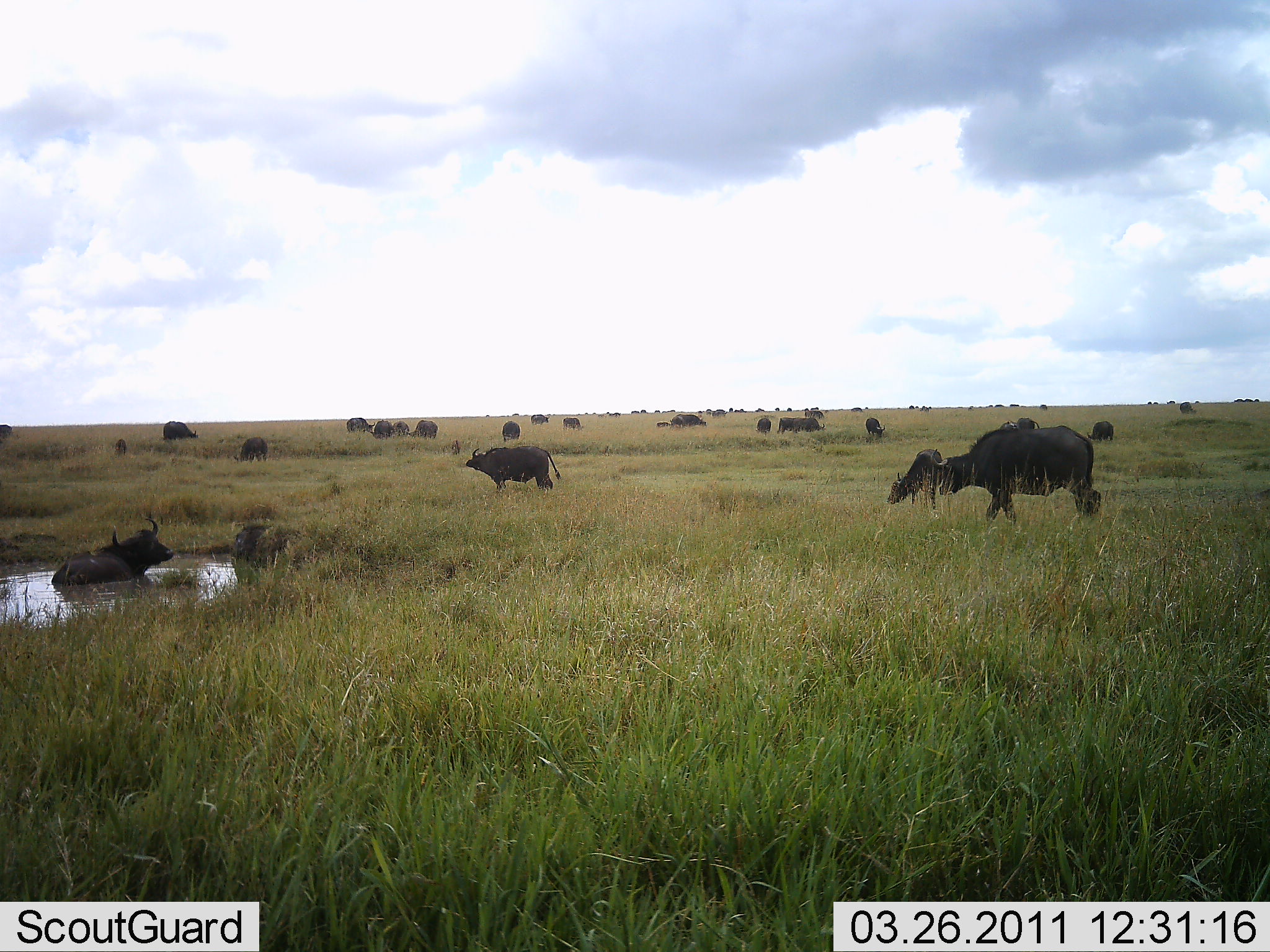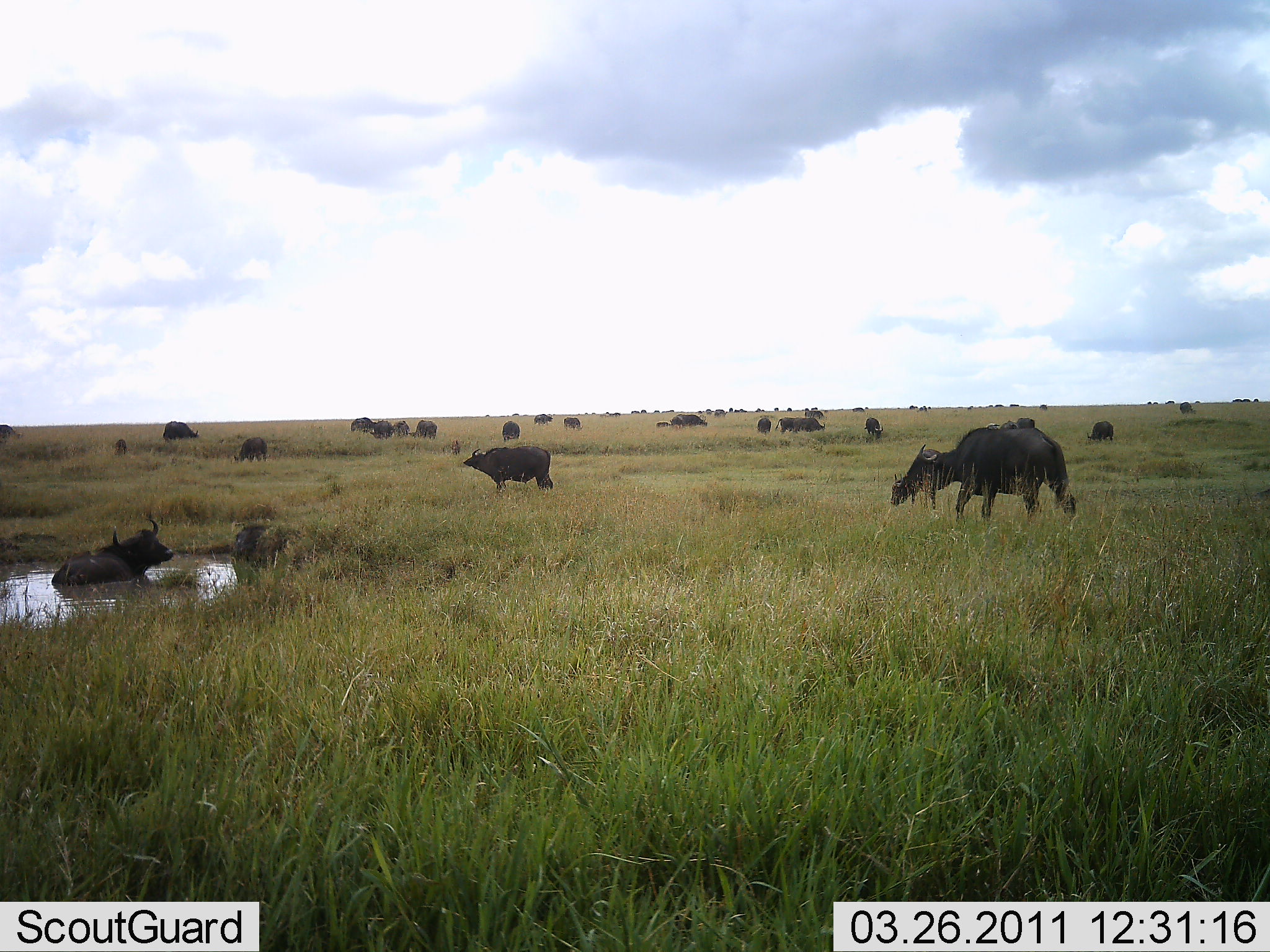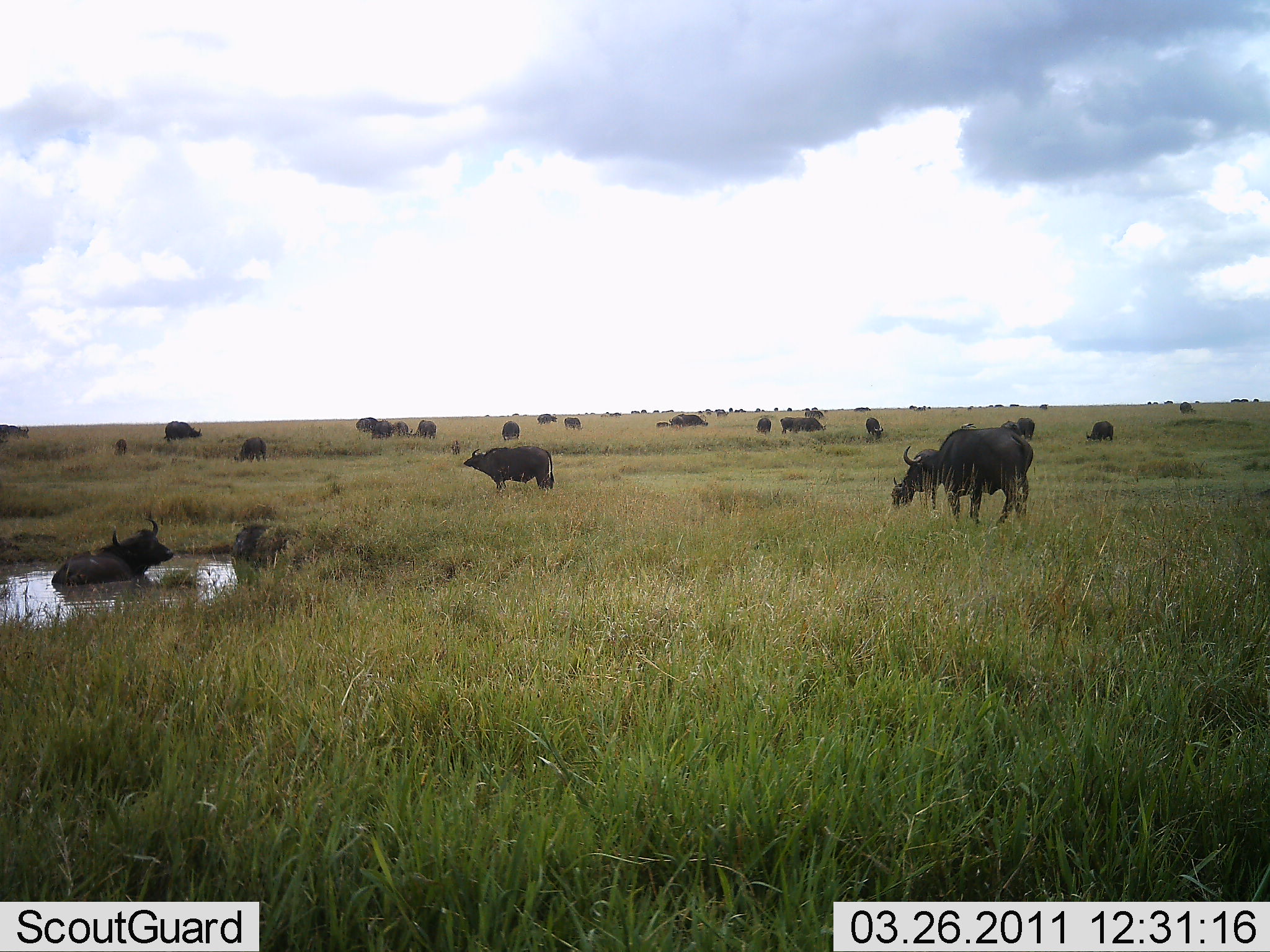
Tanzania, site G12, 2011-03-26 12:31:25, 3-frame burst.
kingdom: Animalia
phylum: Chordata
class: Mammalia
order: Artiodactyla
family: Bovidae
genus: Syncerus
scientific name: Syncerus caffer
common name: cape buffalo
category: buffalo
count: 11-50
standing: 55%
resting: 73%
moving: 55%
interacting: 0%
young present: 9%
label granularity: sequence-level